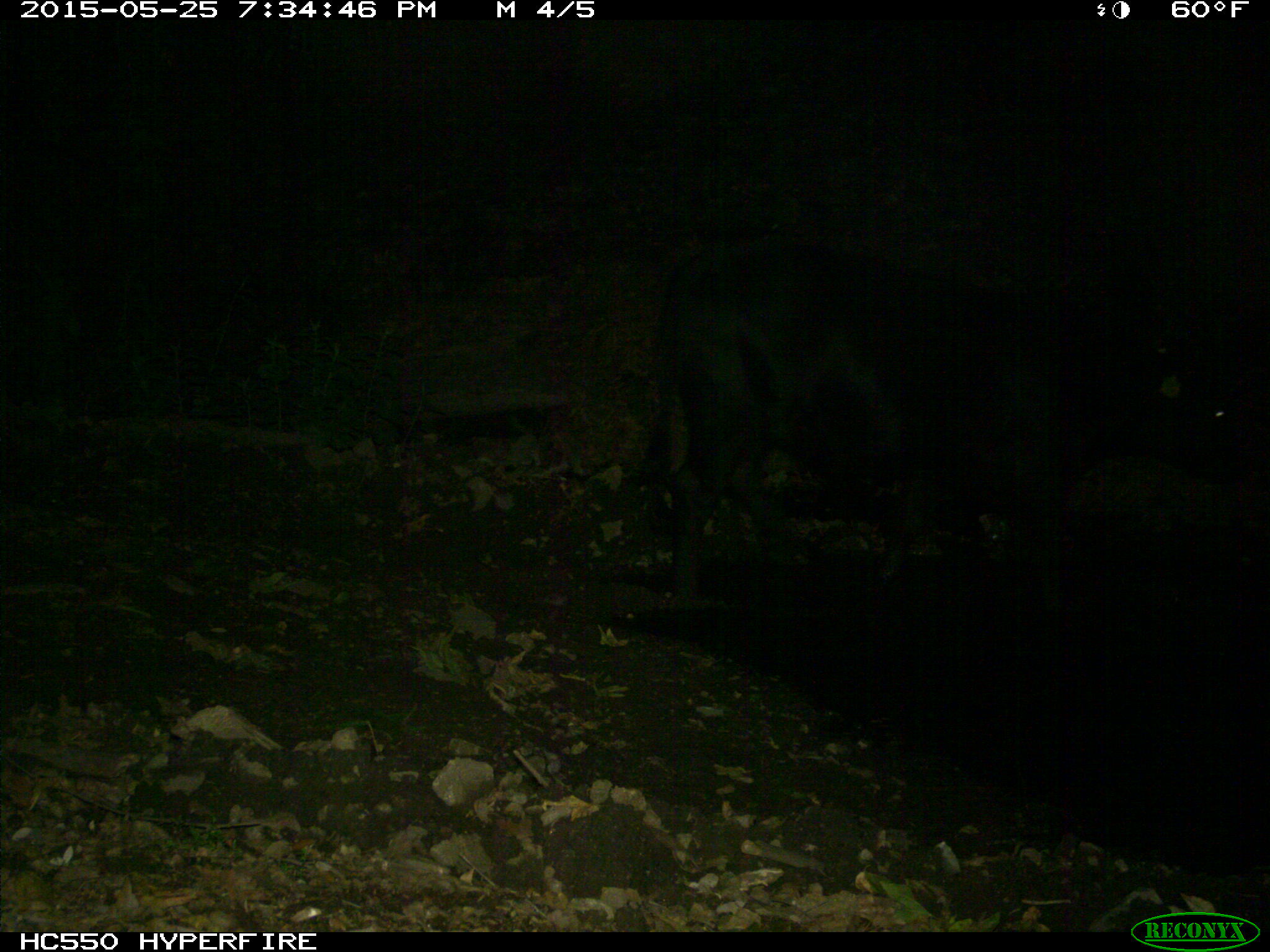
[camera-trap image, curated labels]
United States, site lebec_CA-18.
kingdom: Animalia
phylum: Chordata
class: Mammalia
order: Artiodactyla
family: Bovidae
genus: Bos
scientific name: Bos taurus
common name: domestic cow